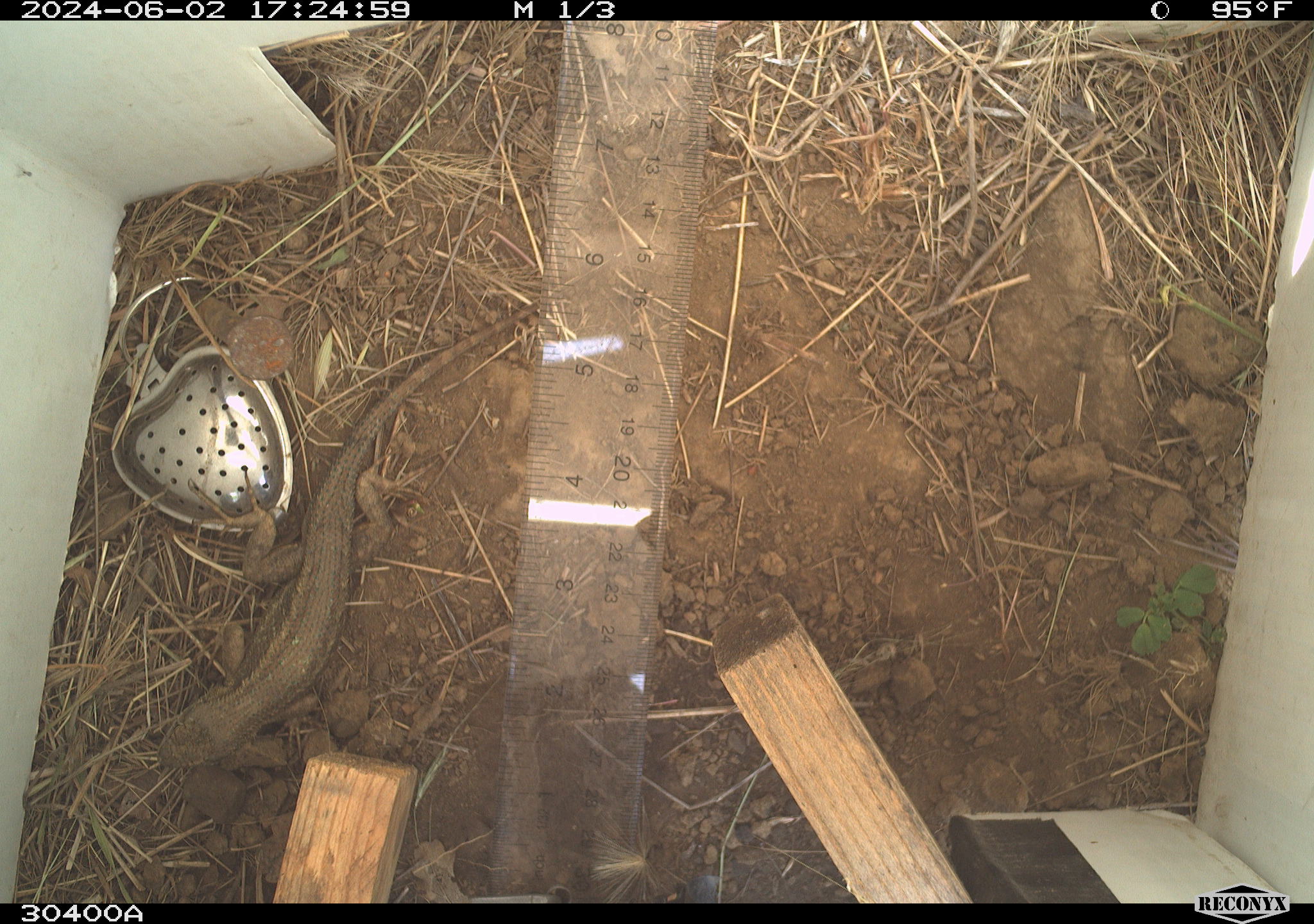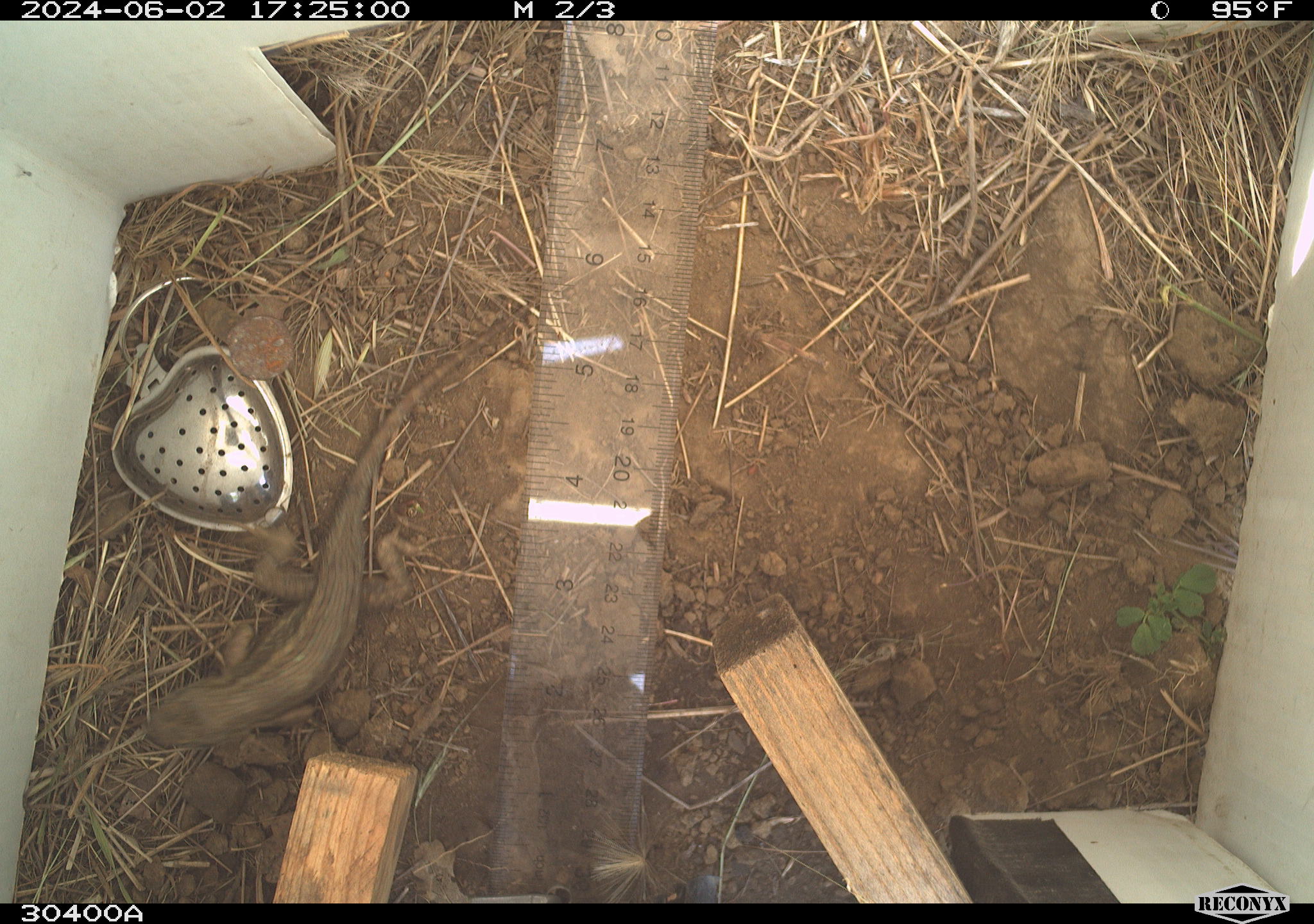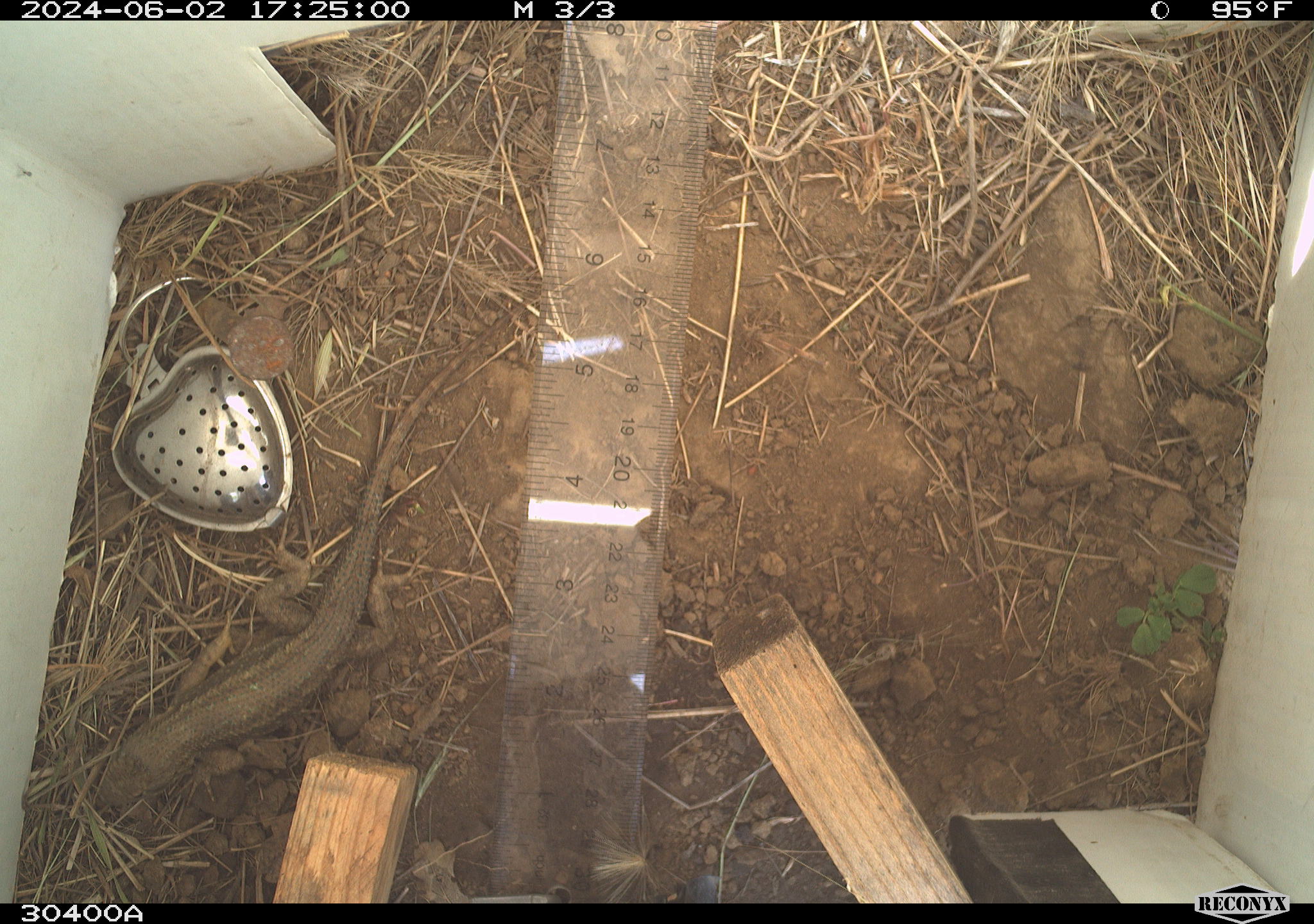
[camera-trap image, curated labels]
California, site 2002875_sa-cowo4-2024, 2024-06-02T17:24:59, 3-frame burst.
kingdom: Animalia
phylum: Chordata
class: Reptilia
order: Squamata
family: Phrynosomatidae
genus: Sceloporus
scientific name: Sceloporus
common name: spiny lizards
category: sceloporus species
Sceloporus species (spiny lizards) (Sceloporus).